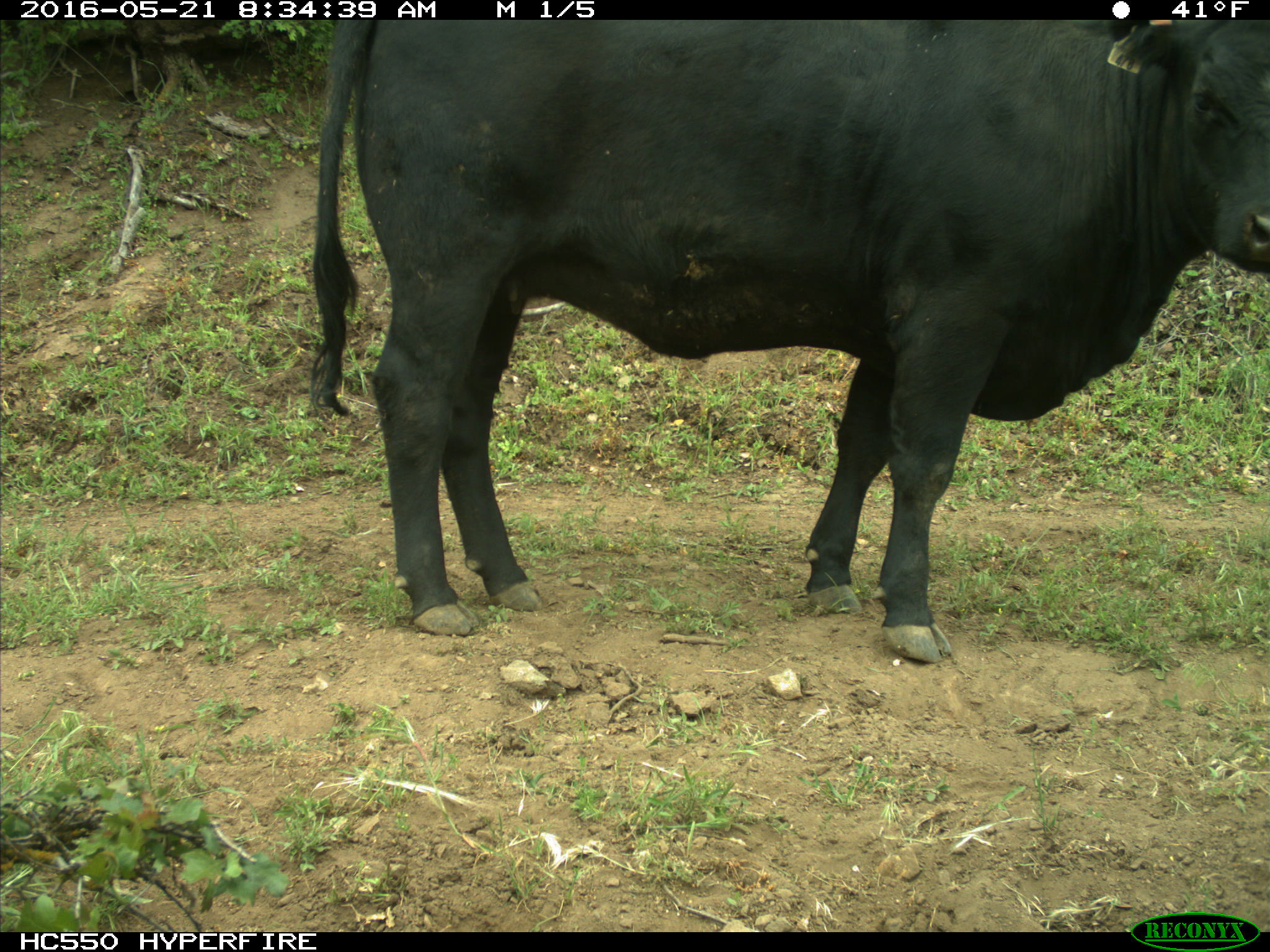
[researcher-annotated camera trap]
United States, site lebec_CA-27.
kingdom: Animalia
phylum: Chordata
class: Mammalia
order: Artiodactyla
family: Bovidae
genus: Bos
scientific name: Bos taurus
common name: domestic cow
Bos taurus (domestic cow).